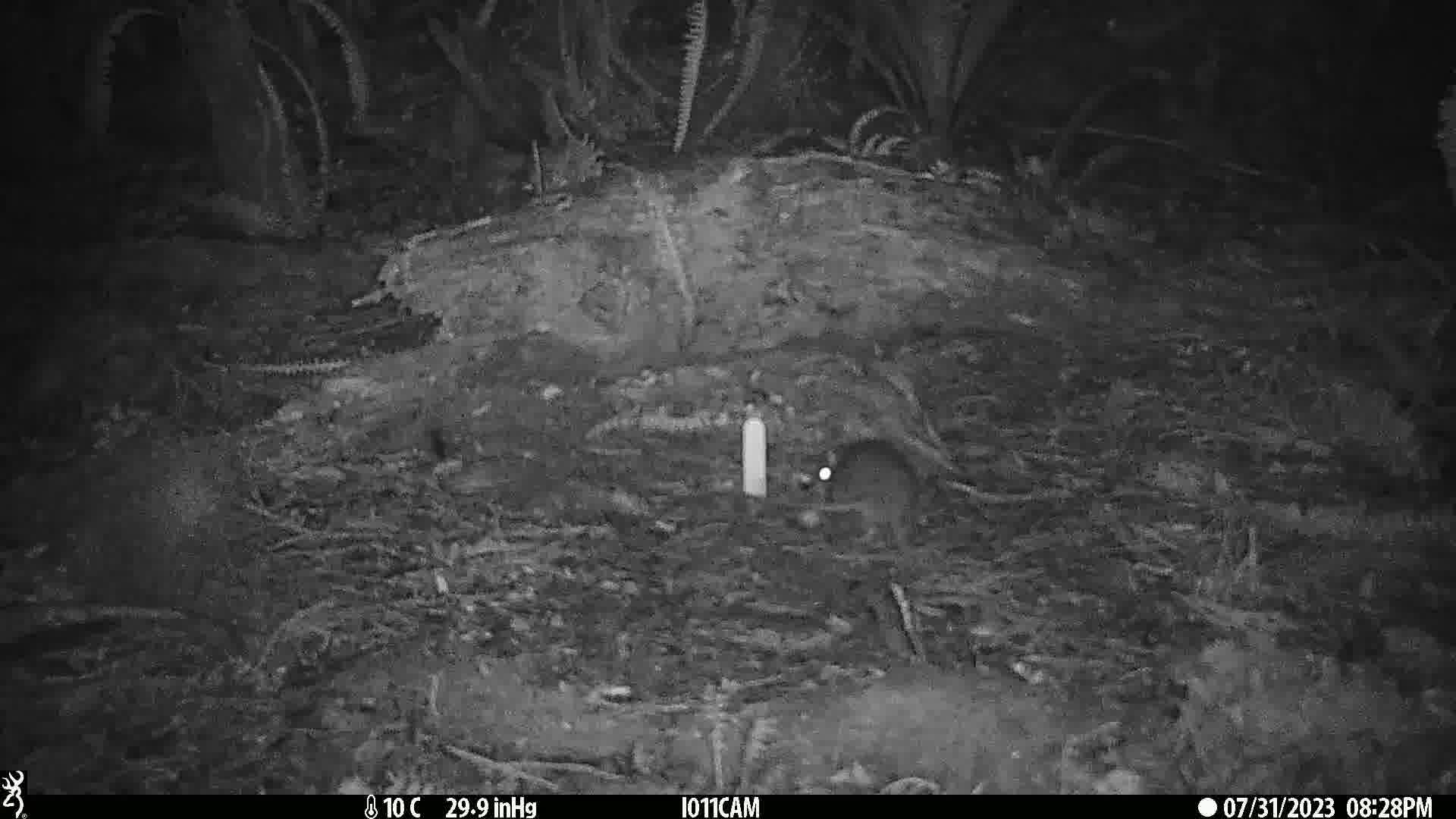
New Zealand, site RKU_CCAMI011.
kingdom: Animalia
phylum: Chordata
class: Mammalia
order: Rodentia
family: Muridae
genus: Rattus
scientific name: Rattus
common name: rat